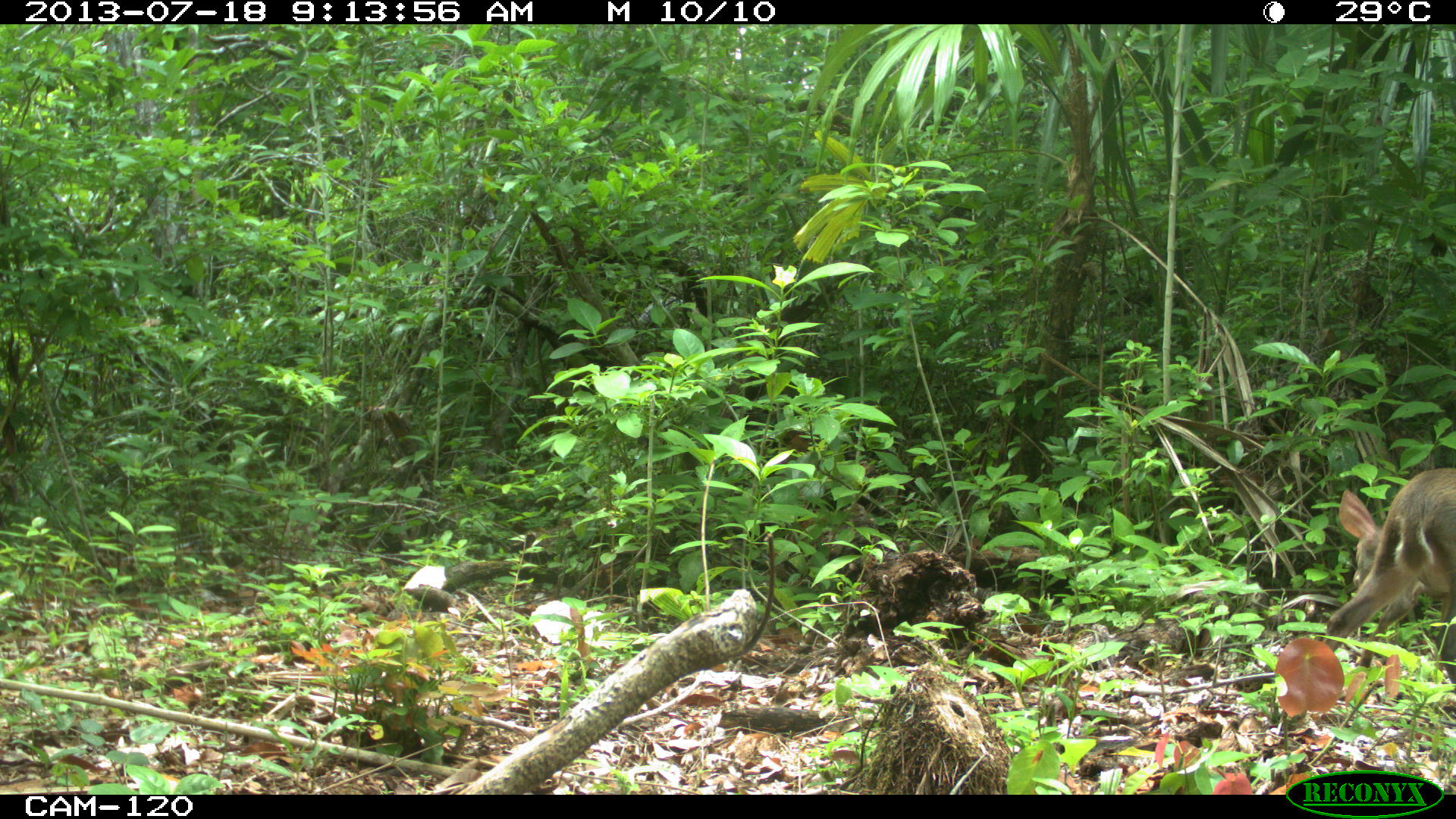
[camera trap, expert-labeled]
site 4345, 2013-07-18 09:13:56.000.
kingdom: Animalia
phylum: Chordata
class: Mammalia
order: Artiodactyla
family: Cervidae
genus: Odocoileus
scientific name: Odocoileus virginianus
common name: white-tailed deer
Odocoileus virginianus (white-tailed deer), count 1, sex female.